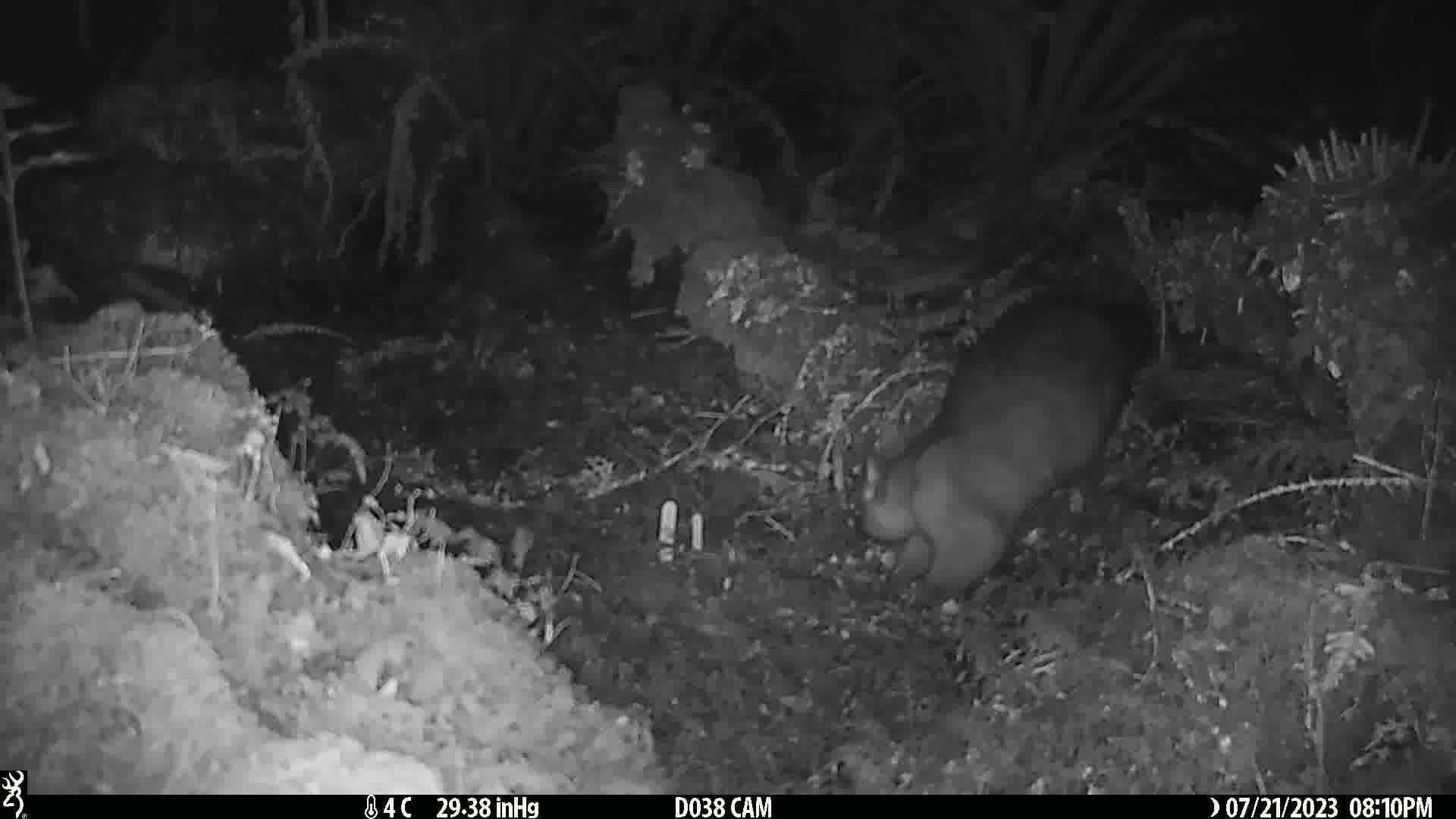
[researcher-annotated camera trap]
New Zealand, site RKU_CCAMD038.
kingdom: Animalia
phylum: Chordata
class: Mammalia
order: Diprotodontia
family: Phalangeridae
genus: Trichosurus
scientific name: Trichosurus vulpecula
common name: common brushtail possum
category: possum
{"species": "possum (common brushtail possum) (Trichosurus vulpecula)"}